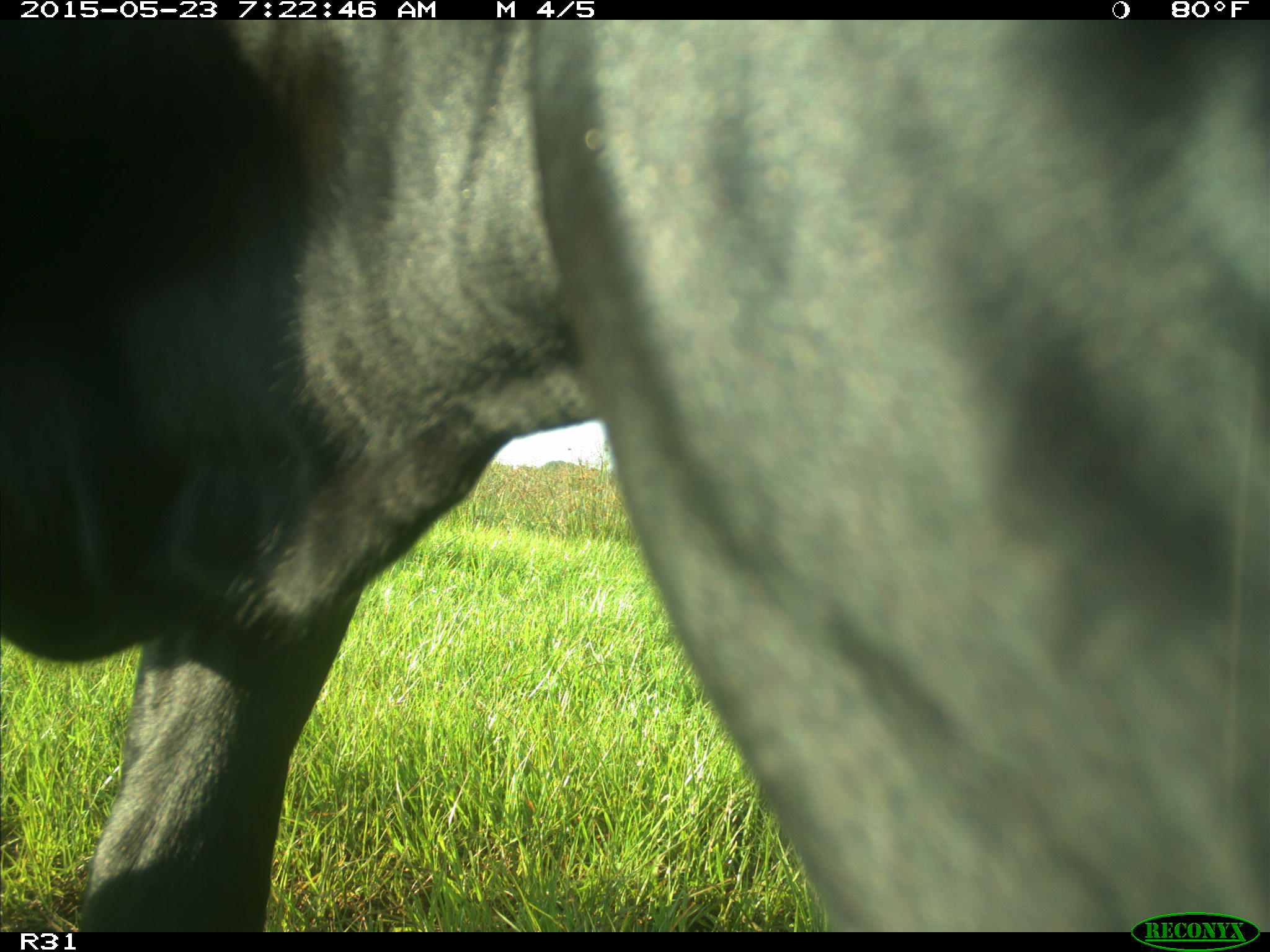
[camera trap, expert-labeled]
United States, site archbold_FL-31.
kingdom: Animalia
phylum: Chordata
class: Mammalia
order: Artiodactyla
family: Bovidae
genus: Bos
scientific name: Bos taurus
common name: domestic cow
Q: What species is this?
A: Bos taurus (domestic cow).